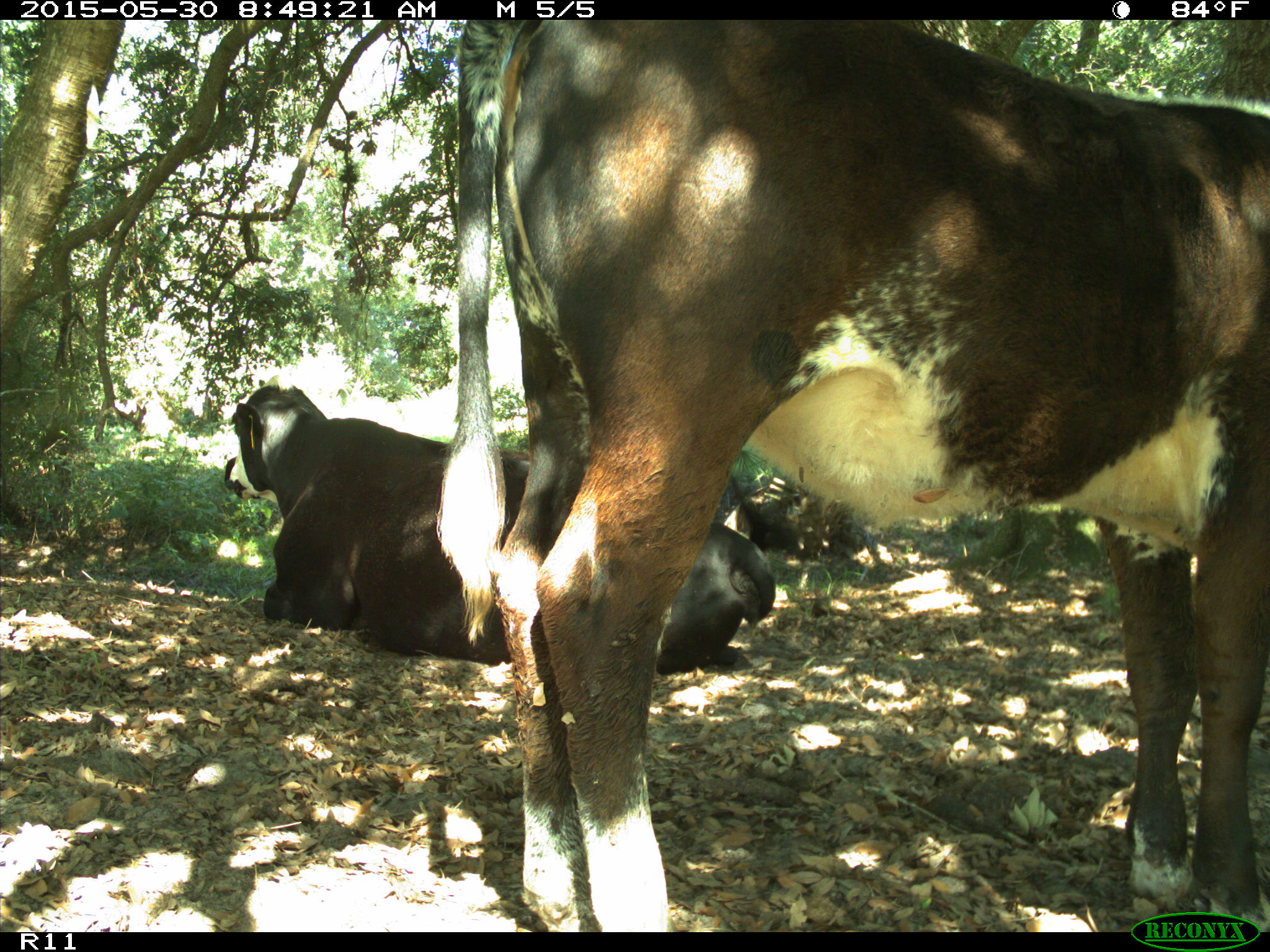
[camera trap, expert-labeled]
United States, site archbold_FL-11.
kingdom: Animalia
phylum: Chordata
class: Mammalia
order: Artiodactyla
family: Bovidae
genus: Bos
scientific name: Bos taurus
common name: domestic cow